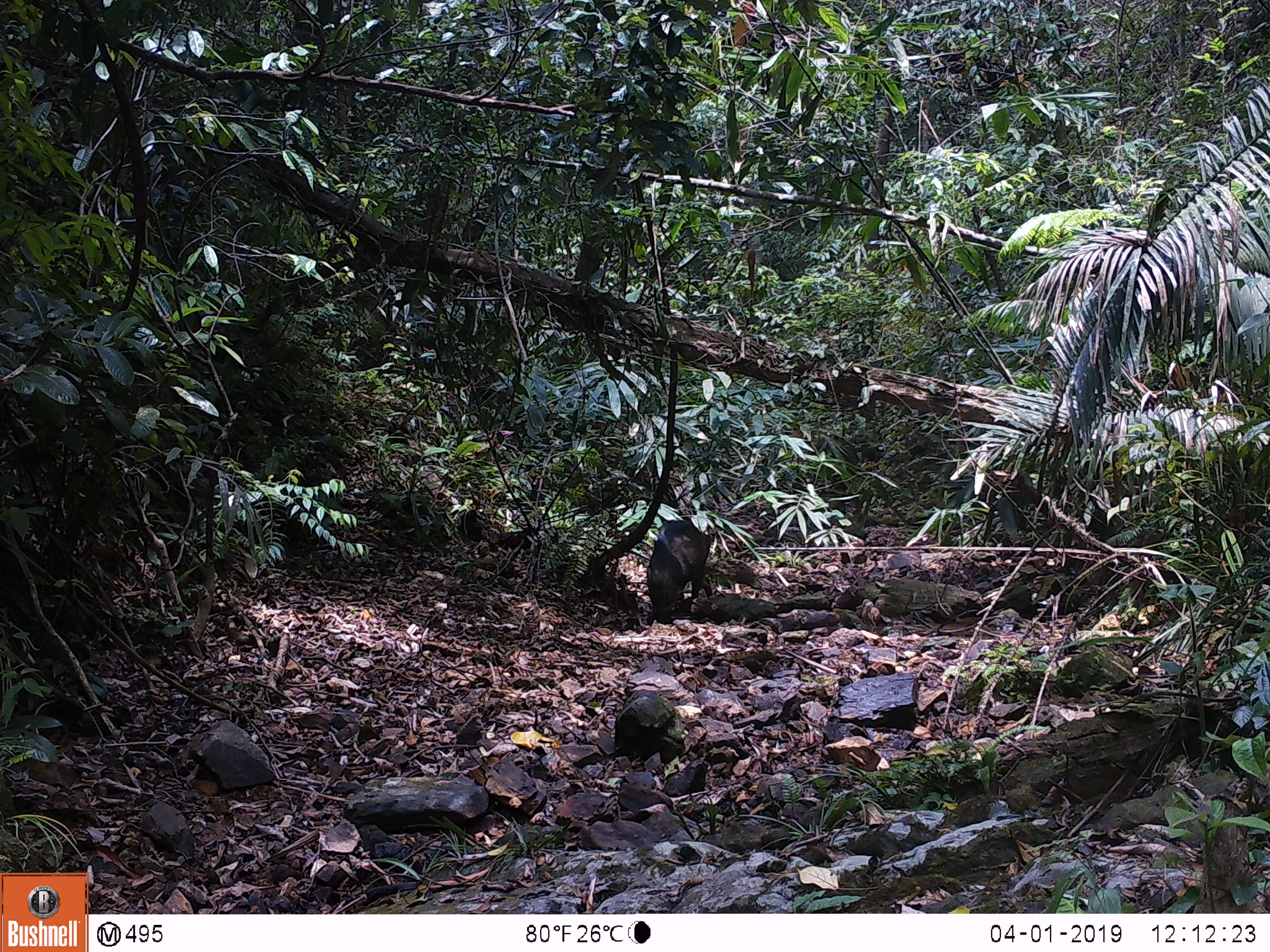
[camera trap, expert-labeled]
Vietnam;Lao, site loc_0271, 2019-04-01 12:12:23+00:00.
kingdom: Animalia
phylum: Chordata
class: Mammalia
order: Artiodactyla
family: Suidae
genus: Sus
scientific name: Sus scrofa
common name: eurasian wild pig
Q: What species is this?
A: Eurasian wild pig (Sus scrofa).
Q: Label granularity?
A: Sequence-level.